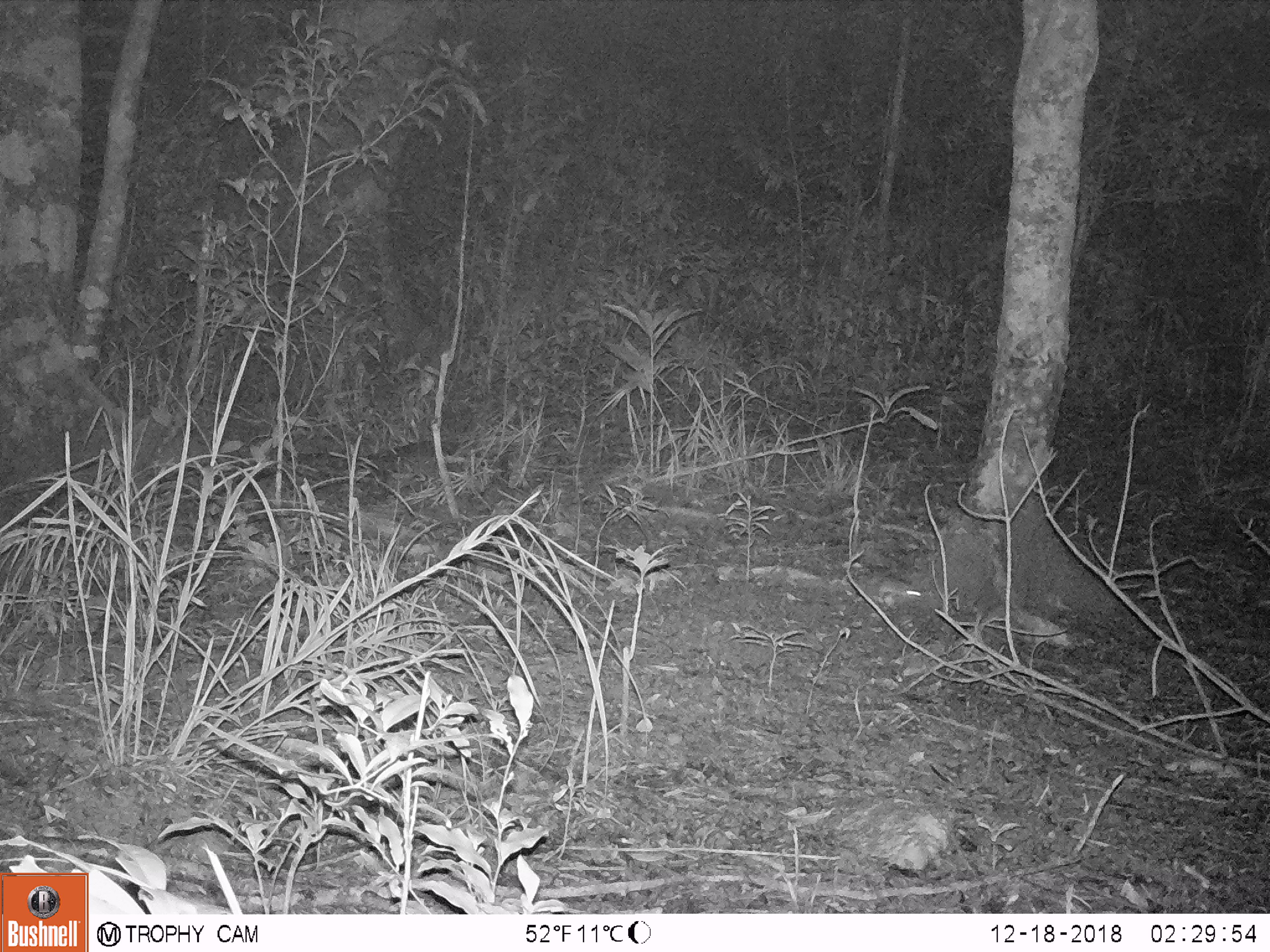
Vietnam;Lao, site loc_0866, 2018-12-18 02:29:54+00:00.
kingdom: Animalia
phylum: Chordata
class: Mammalia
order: Rodentia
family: Muridae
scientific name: Muridae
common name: old-world mice and rats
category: unidentified murid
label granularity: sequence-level